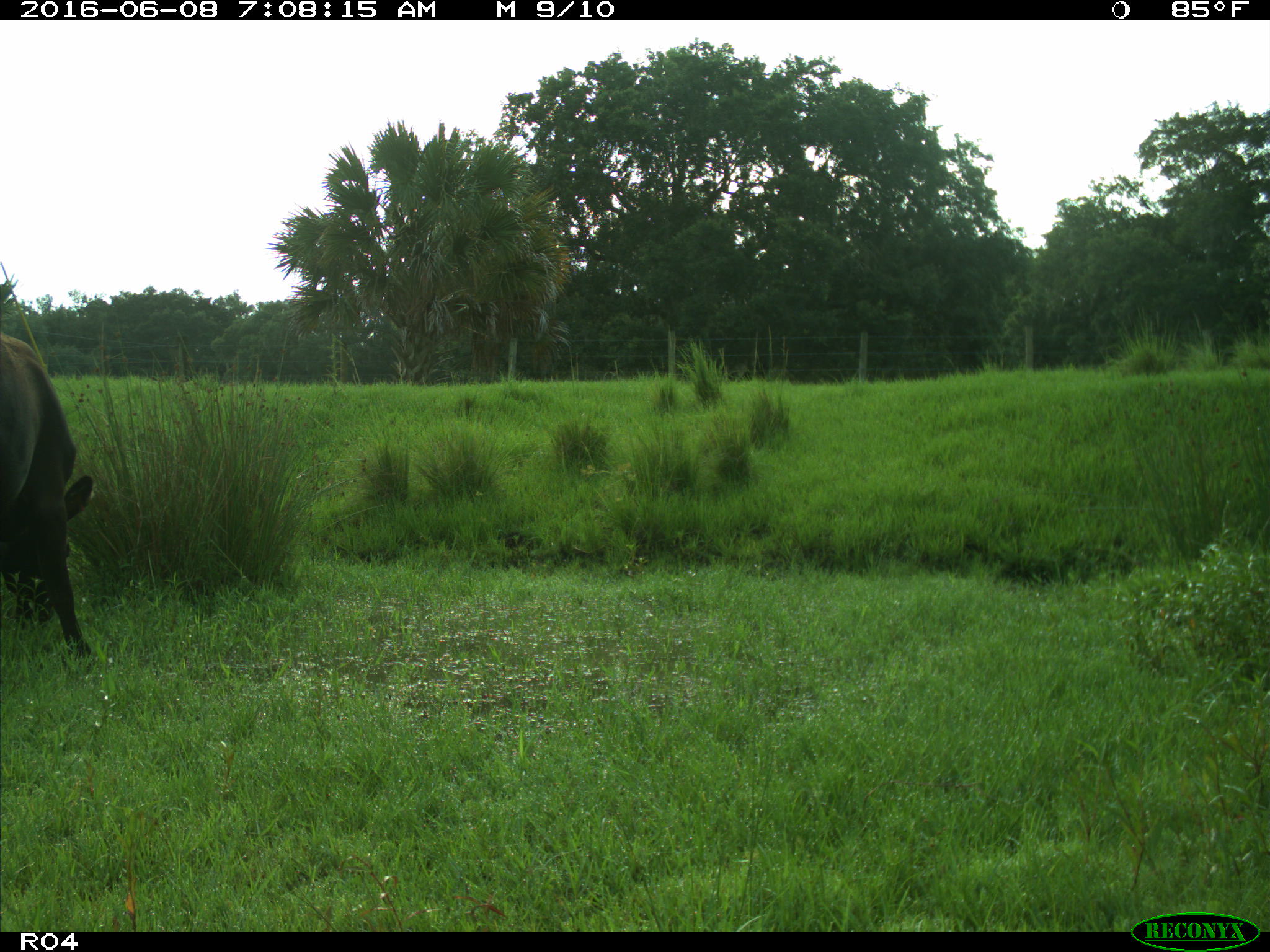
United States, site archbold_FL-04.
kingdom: Animalia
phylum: Chordata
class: Mammalia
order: Artiodactyla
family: Bovidae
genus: Bos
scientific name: Bos taurus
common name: domestic cow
Bos taurus (domestic cow).